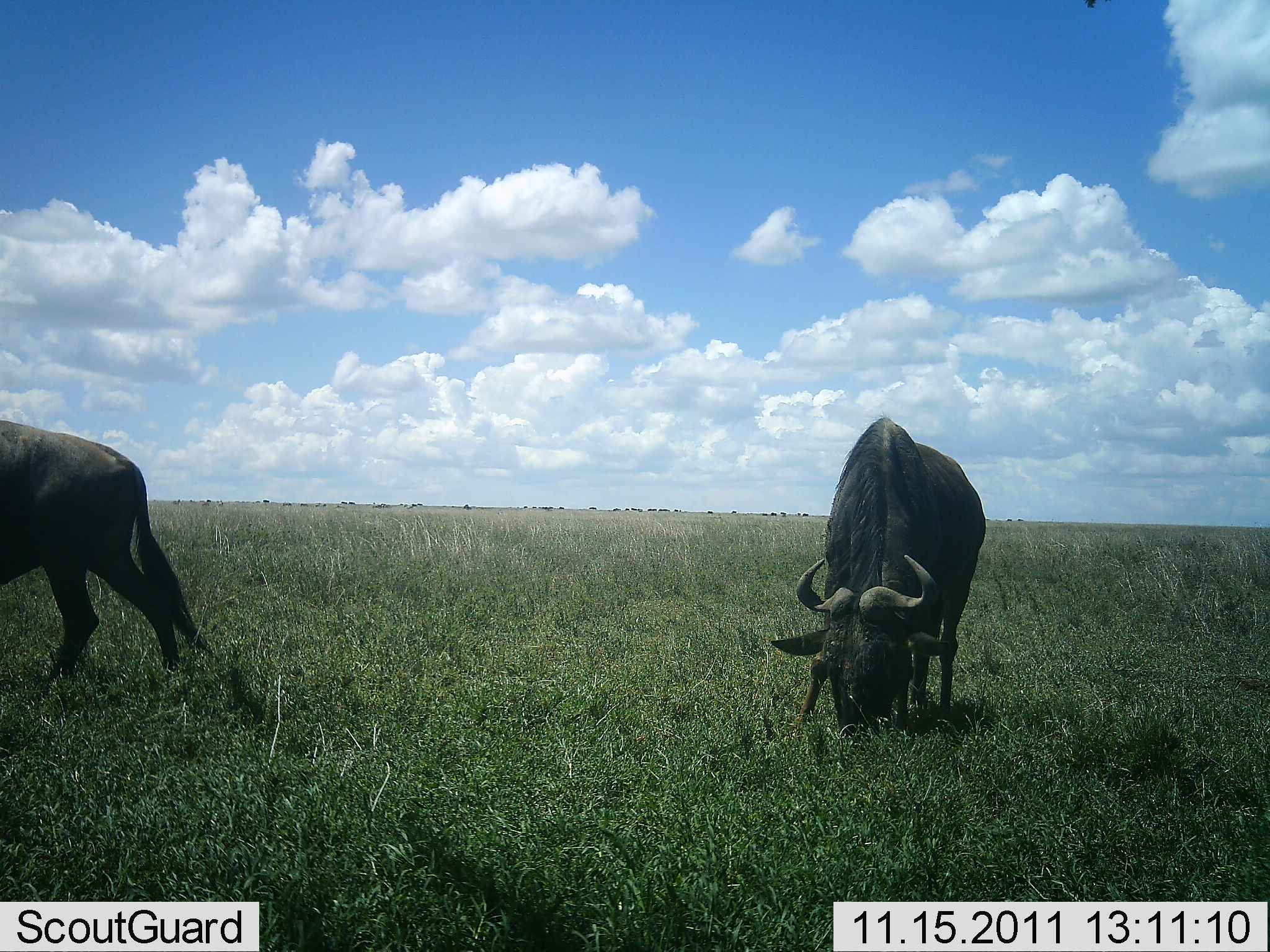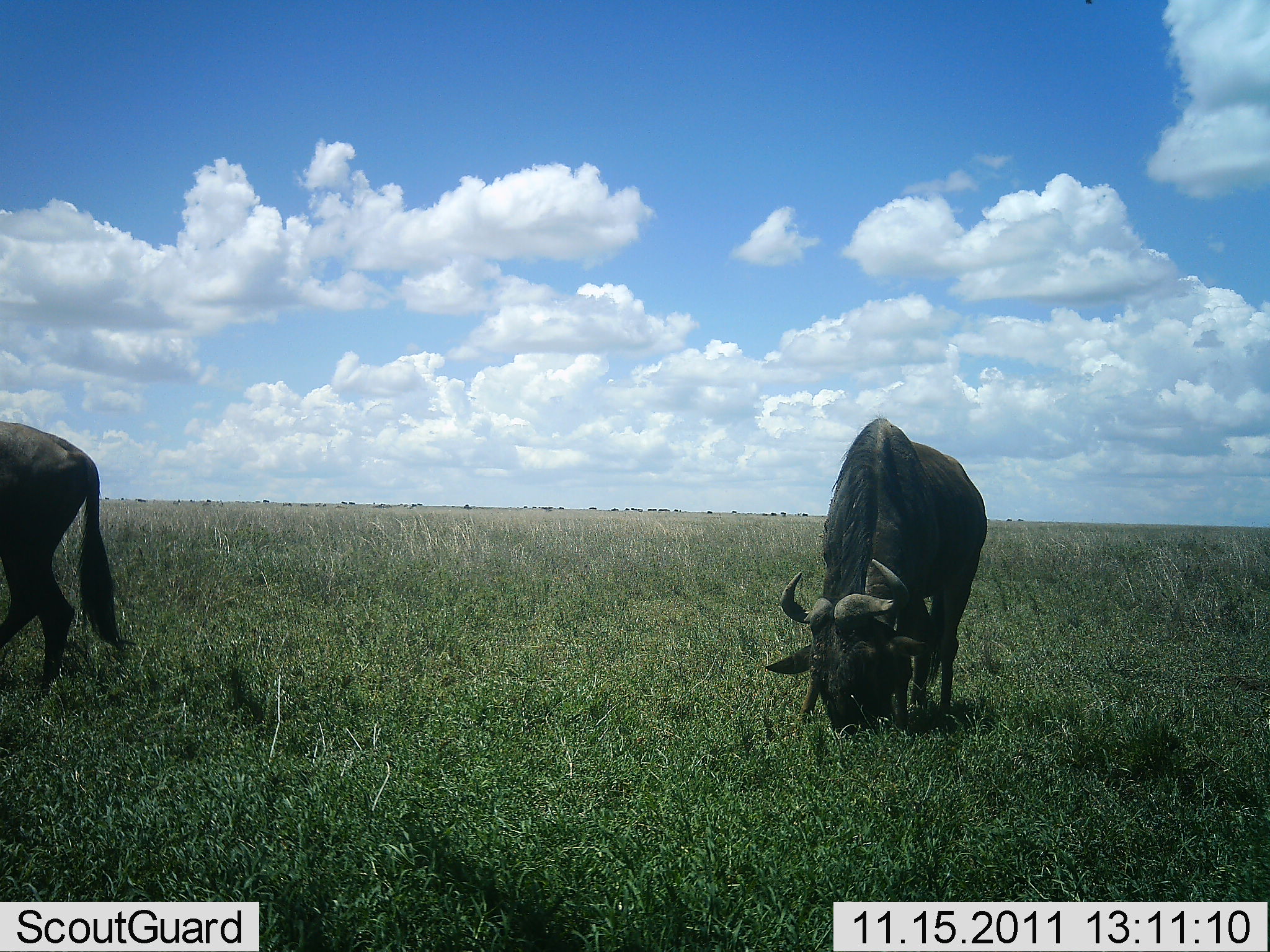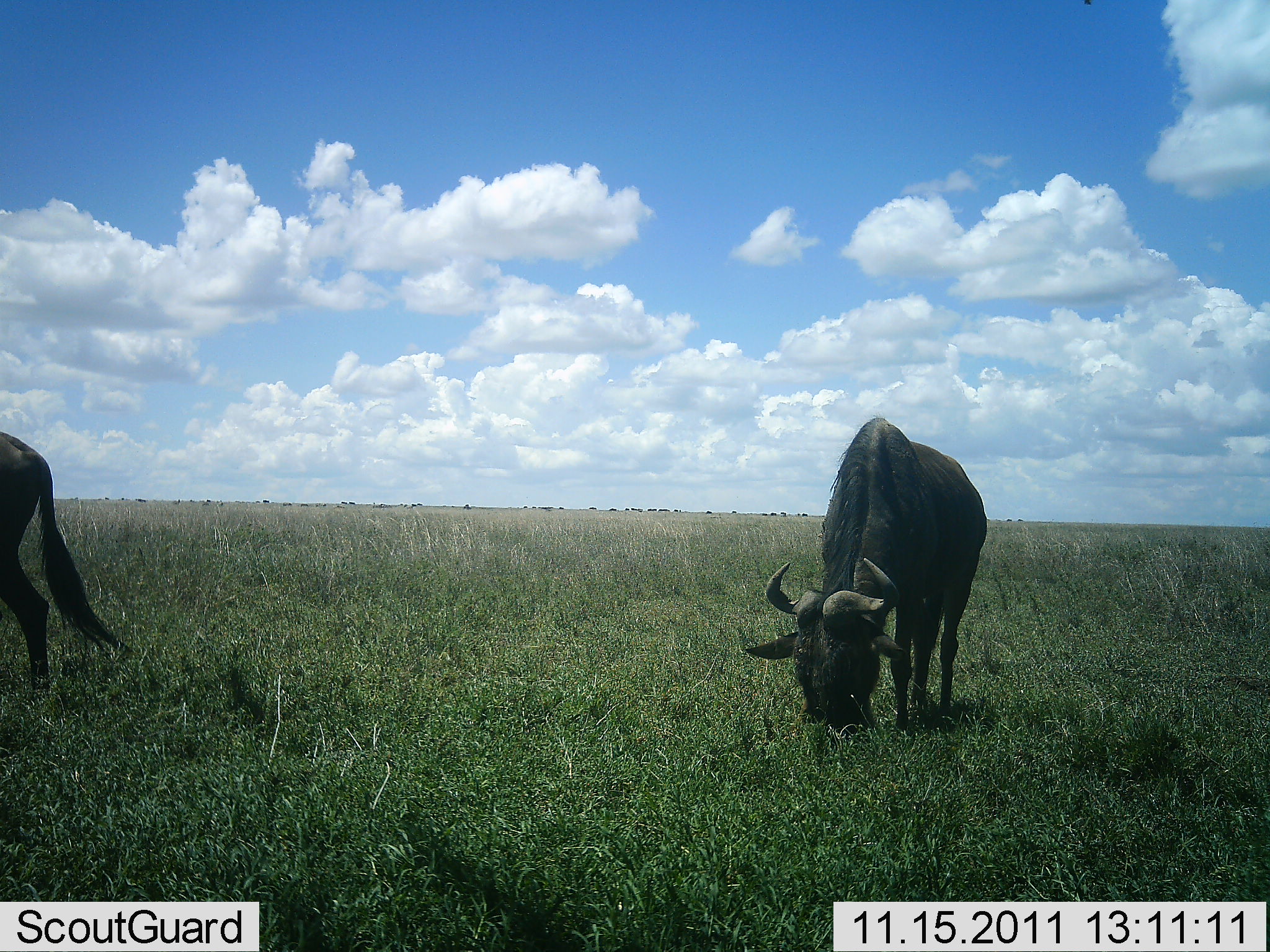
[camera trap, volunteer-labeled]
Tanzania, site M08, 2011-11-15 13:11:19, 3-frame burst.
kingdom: Animalia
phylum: Chordata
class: Mammalia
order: Artiodactyla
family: Bovidae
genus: Connochaetes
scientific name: Connochaetes taurinus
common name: blue wildebeest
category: wildebeest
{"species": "wildebeest (blue wildebeest) (Connochaetes taurinus)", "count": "2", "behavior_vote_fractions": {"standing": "18%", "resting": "0%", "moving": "64%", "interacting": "0%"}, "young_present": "0%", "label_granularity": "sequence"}